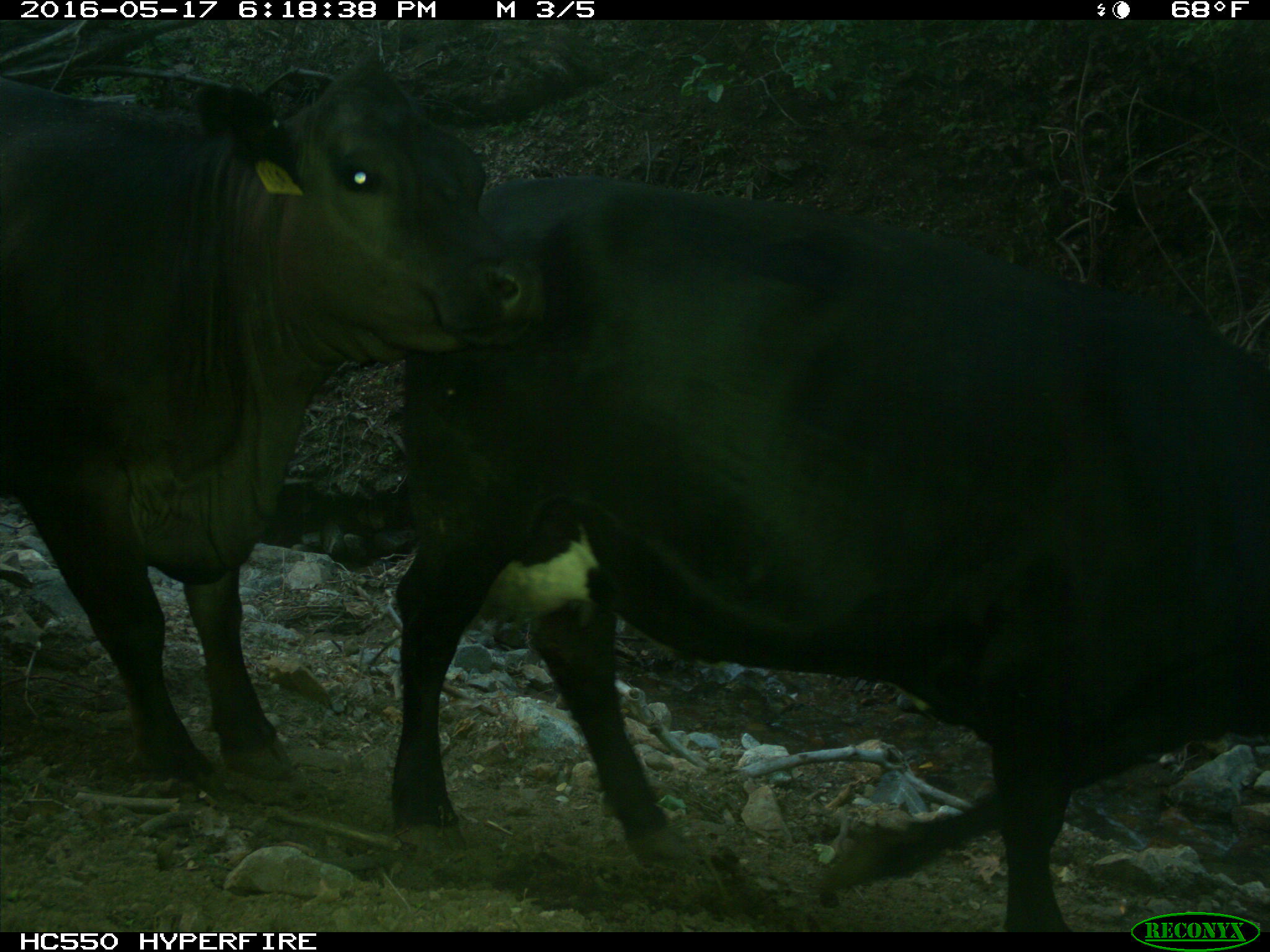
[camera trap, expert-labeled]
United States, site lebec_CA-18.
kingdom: Animalia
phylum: Chordata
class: Mammalia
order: Artiodactyla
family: Bovidae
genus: Bos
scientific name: Bos taurus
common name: domestic cow